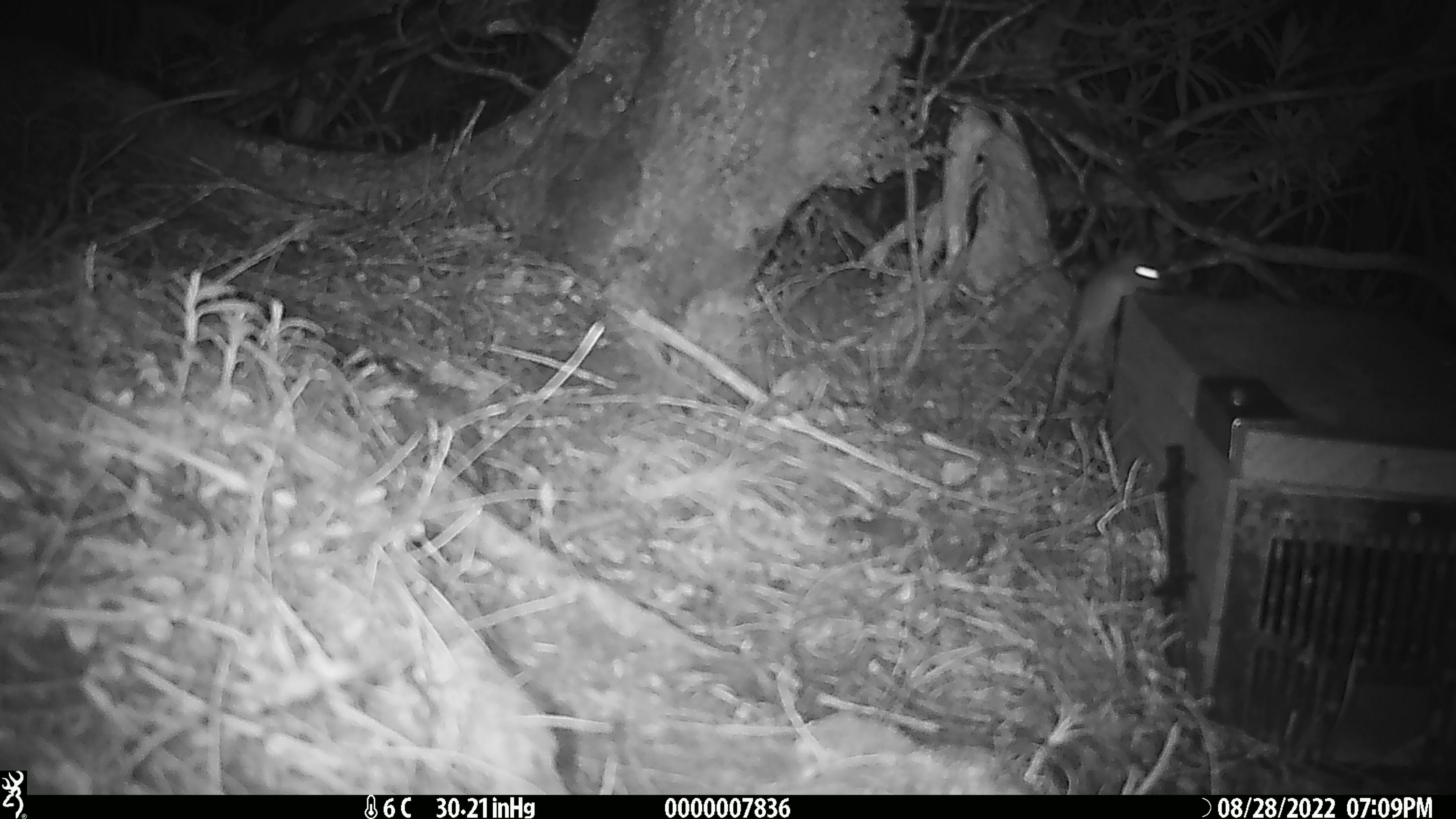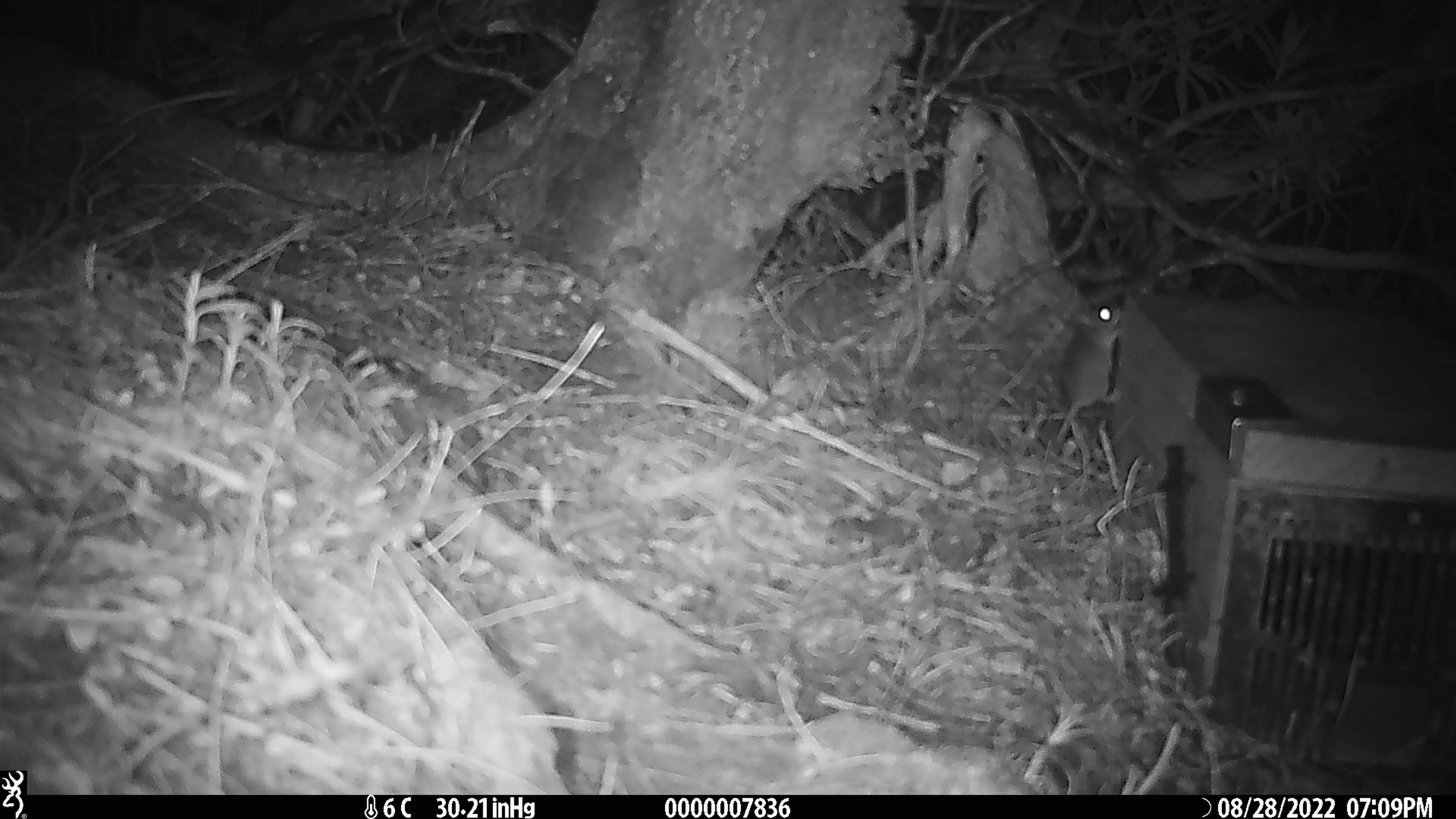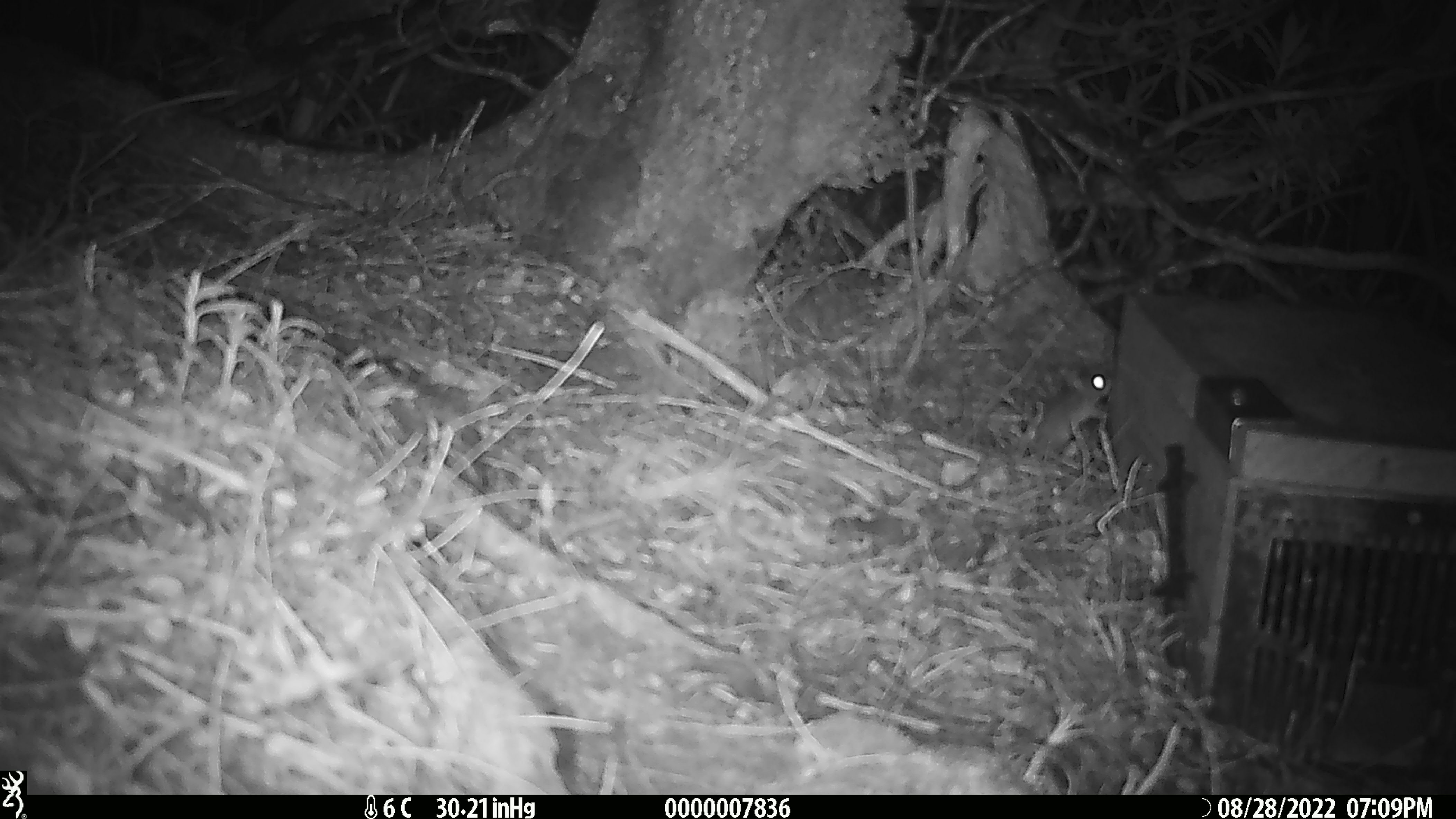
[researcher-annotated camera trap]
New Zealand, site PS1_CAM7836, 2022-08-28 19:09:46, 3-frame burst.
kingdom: Animalia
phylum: Chordata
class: Mammalia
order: Rodentia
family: Muridae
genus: Mus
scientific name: Mus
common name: mouse